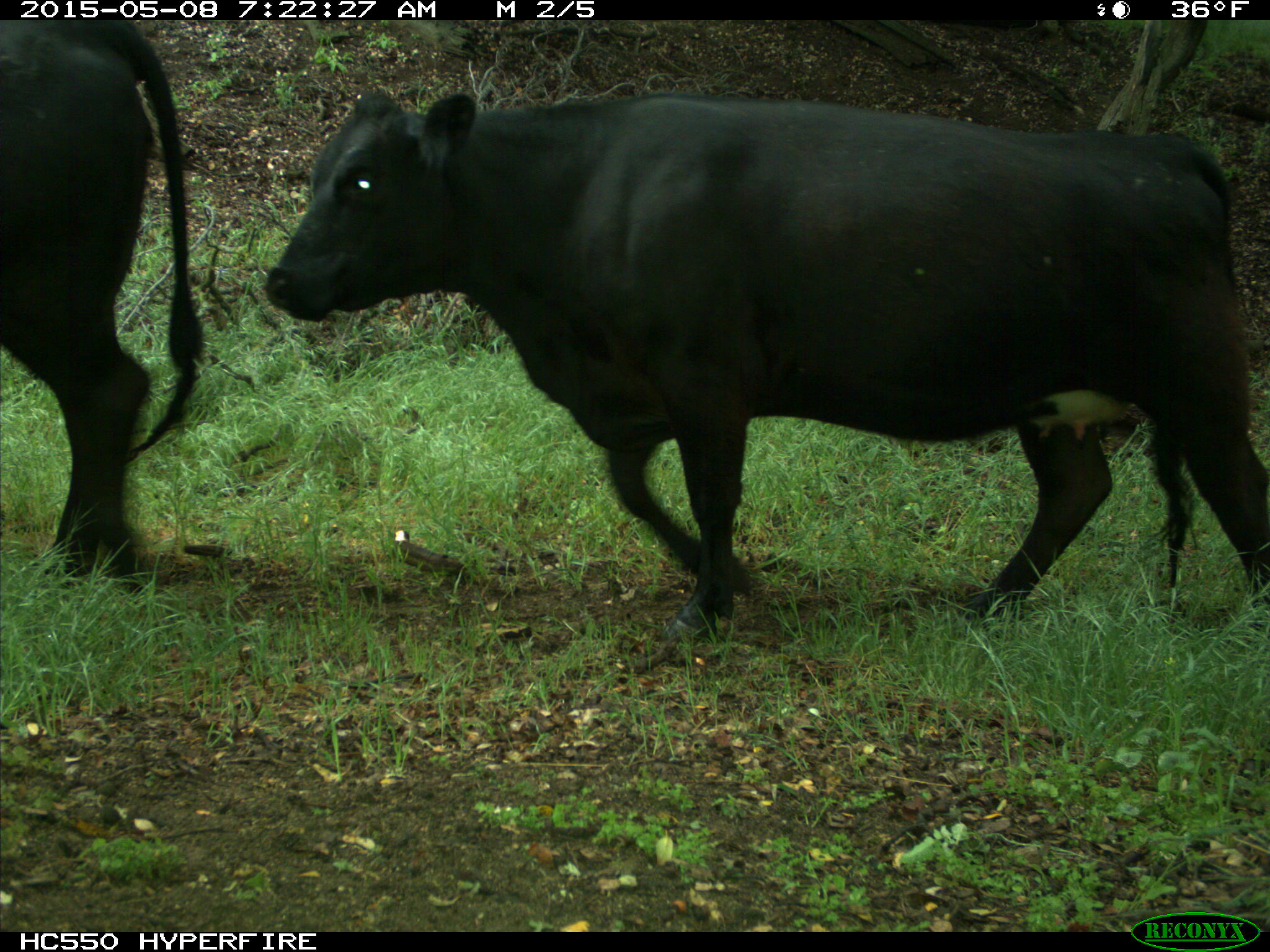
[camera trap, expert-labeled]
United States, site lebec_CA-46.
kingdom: Animalia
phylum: Chordata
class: Mammalia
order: Artiodactyla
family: Bovidae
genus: Bos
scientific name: Bos taurus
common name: domestic cow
Bos taurus (domestic cow).